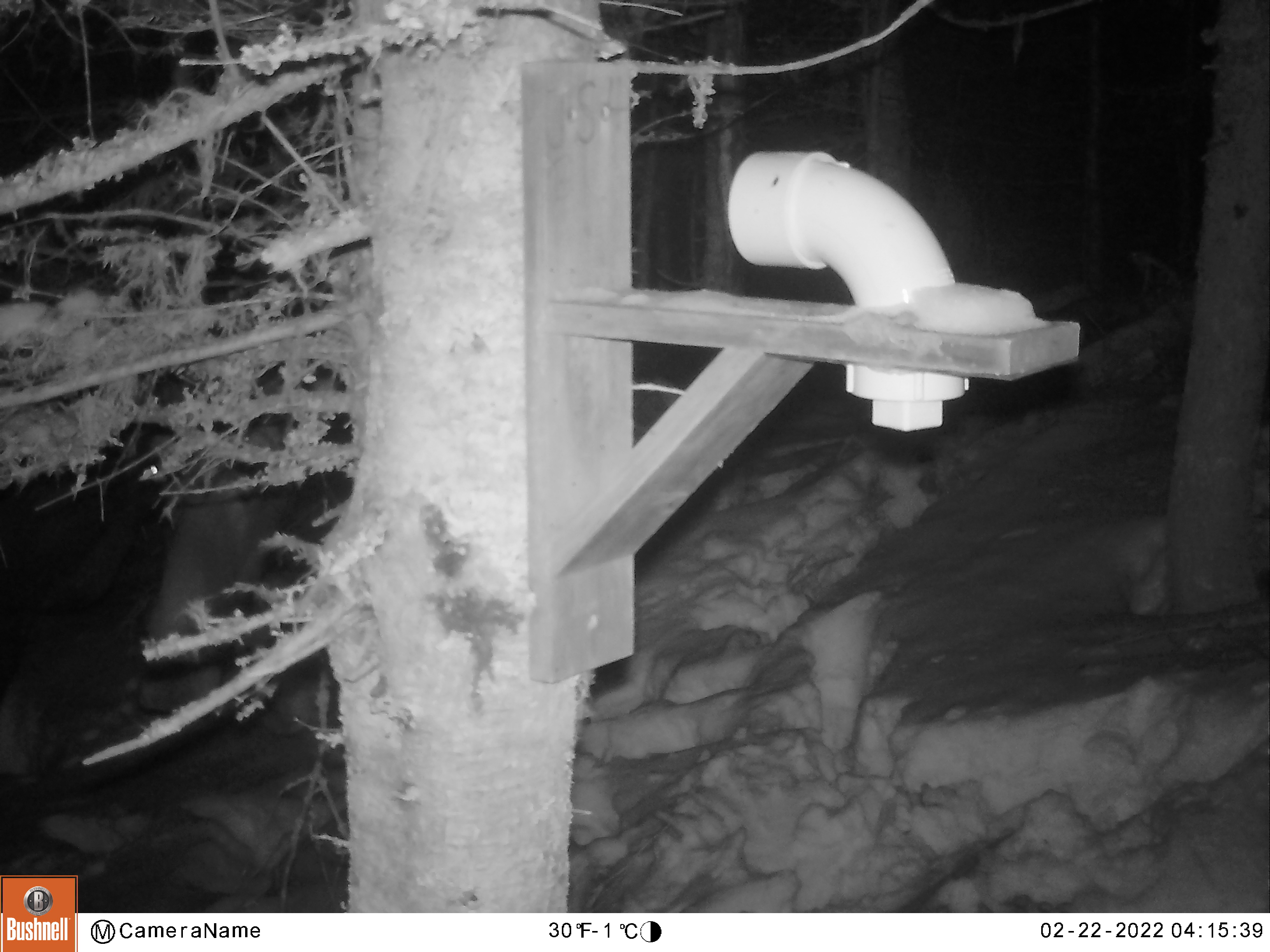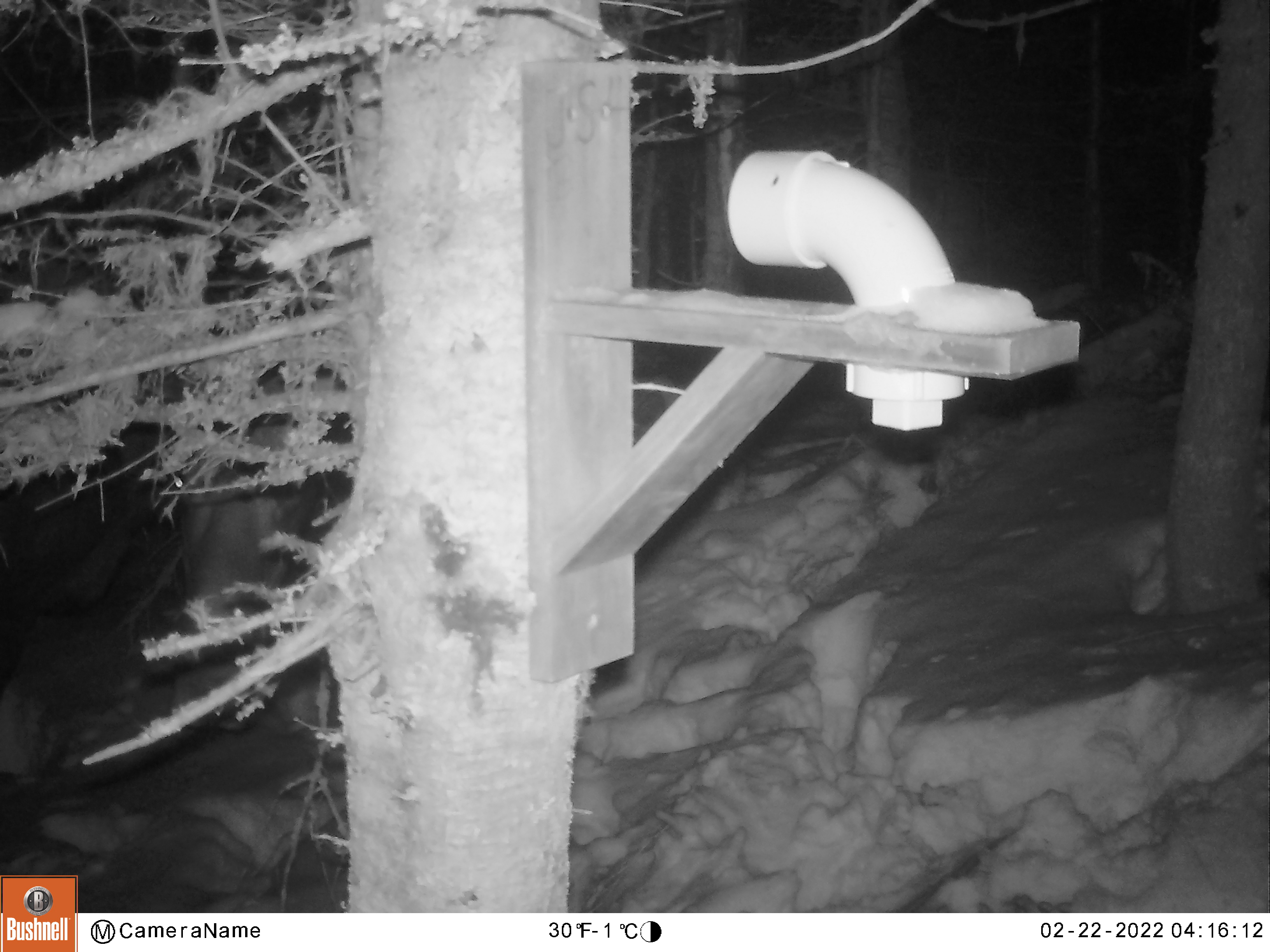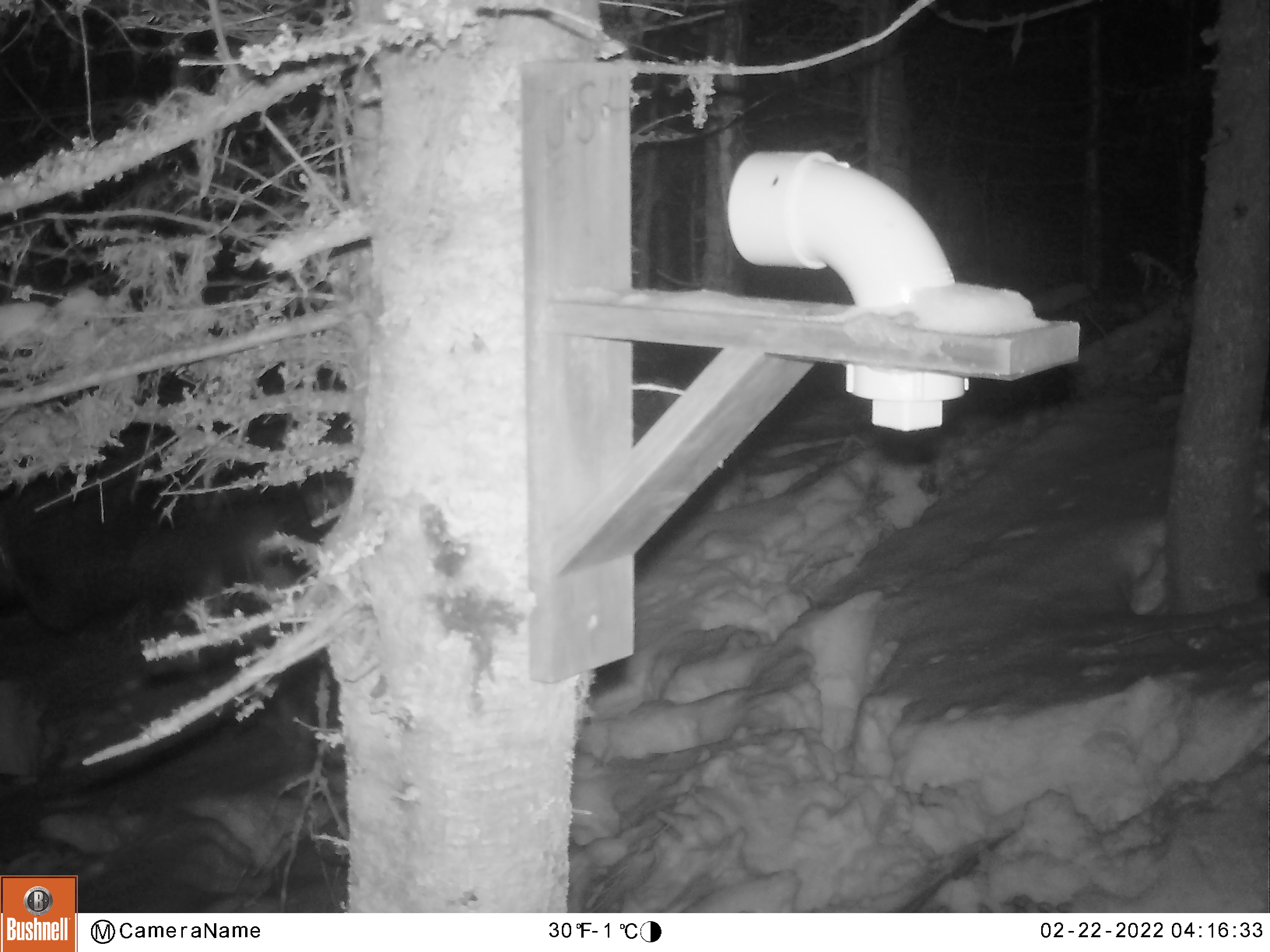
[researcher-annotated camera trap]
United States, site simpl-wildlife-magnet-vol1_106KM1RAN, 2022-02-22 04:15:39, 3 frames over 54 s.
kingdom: Animalia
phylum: Chordata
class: Mammalia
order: Artiodactyla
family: Cervidae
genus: Alces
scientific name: Alces alces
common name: moose